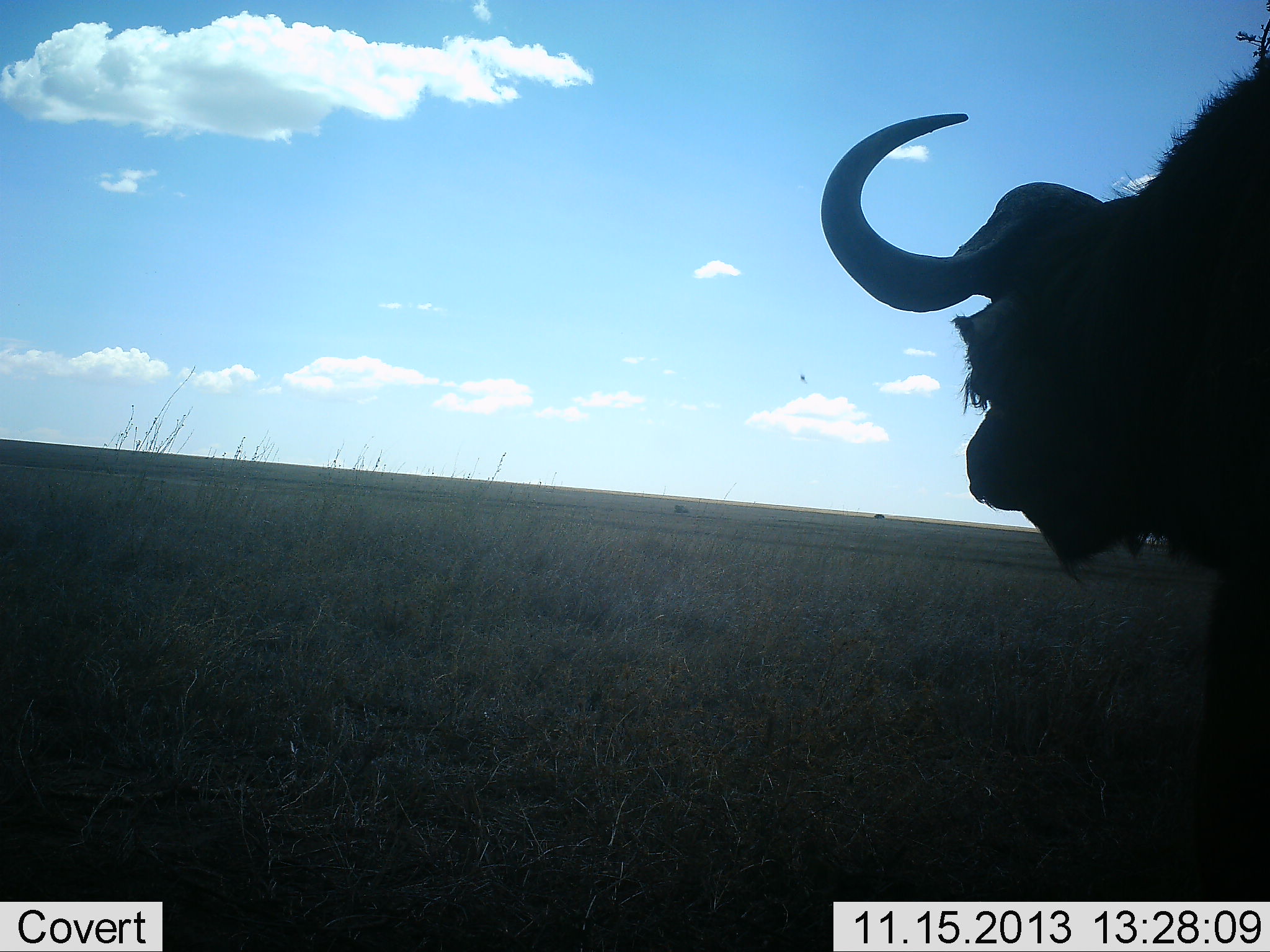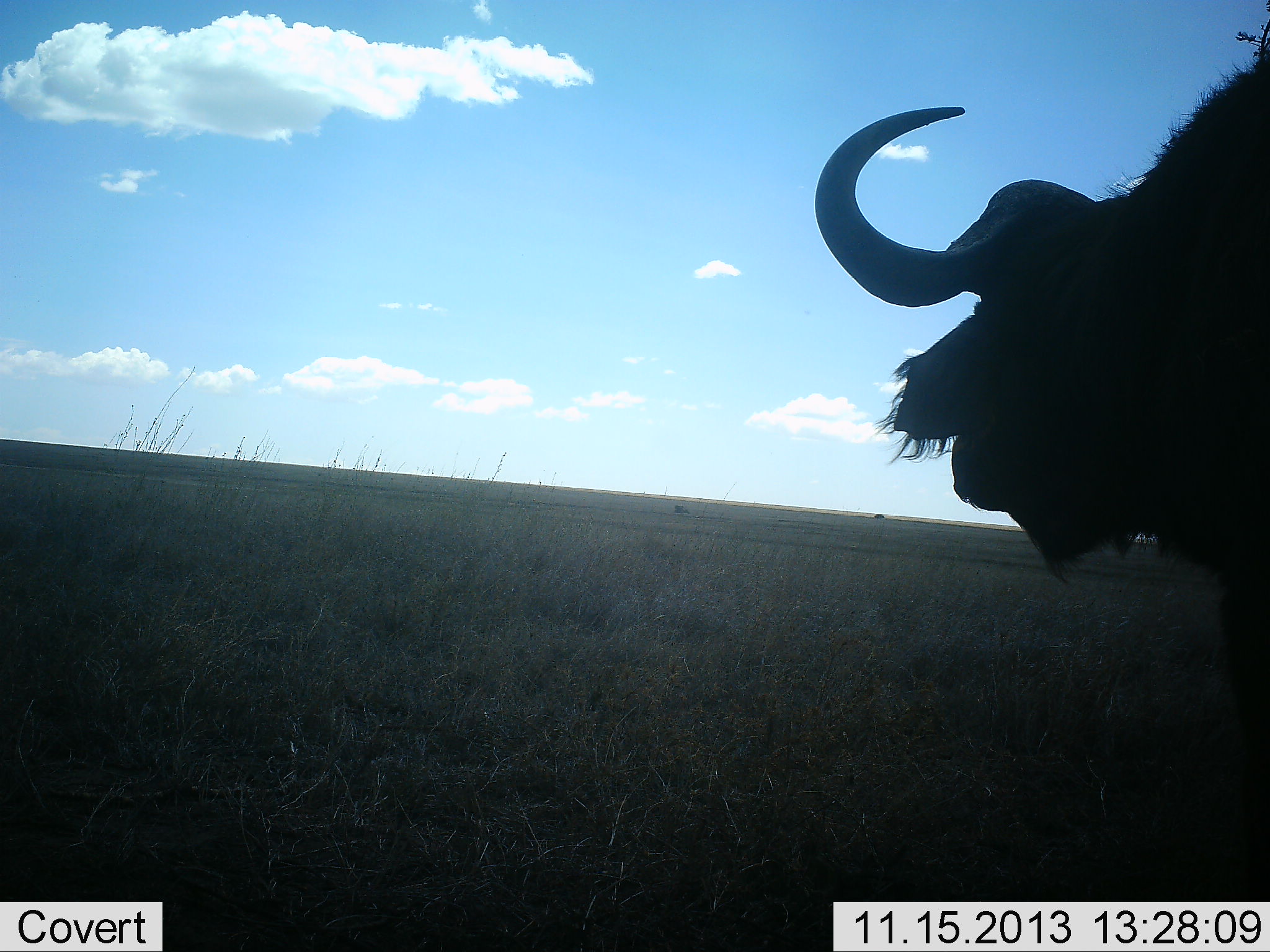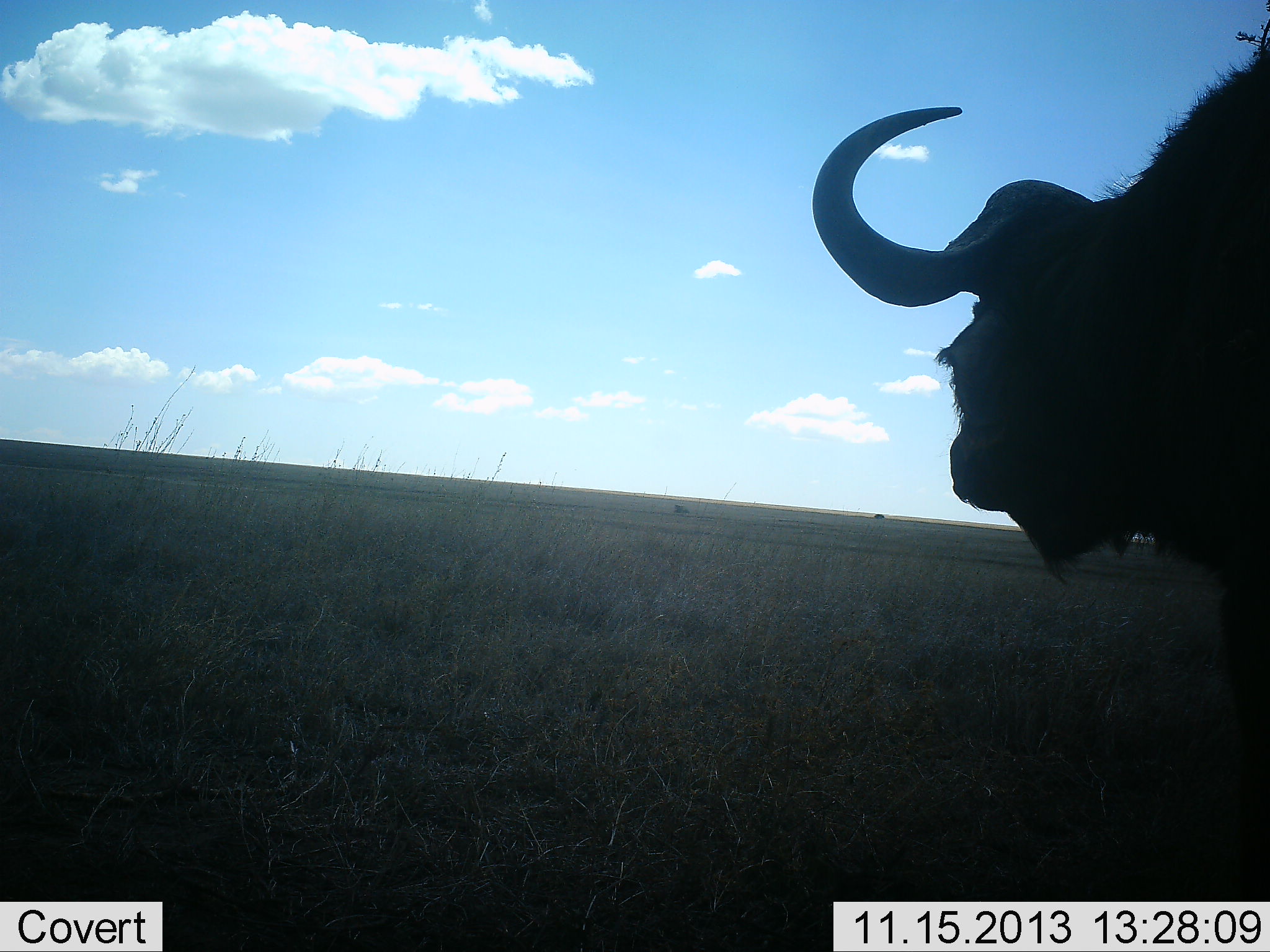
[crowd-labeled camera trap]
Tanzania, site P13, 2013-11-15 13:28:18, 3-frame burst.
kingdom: Animalia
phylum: Chordata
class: Mammalia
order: Artiodactyla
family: Bovidae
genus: Syncerus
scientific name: Syncerus caffer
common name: cape buffalo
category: buffalo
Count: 1.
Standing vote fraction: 100%.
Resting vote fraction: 4%.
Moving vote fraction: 0%.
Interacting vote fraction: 0%.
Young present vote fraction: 0%.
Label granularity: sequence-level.